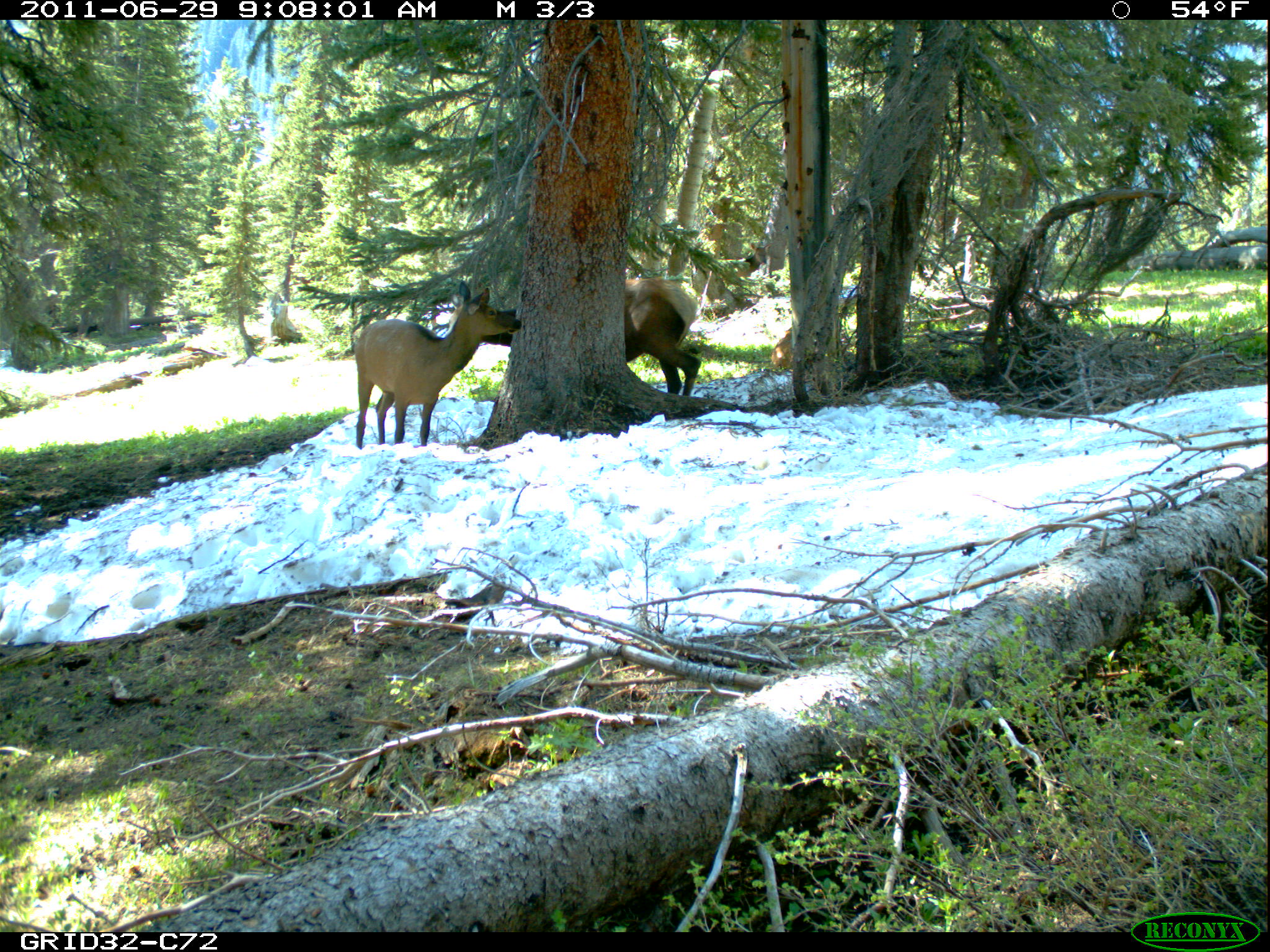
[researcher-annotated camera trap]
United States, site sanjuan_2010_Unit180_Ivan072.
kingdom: Animalia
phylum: Chordata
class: Mammalia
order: Artiodactyla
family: Cervidae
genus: Cervus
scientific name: Cervus elaphus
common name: red deer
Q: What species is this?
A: Cervus elaphus (red deer).